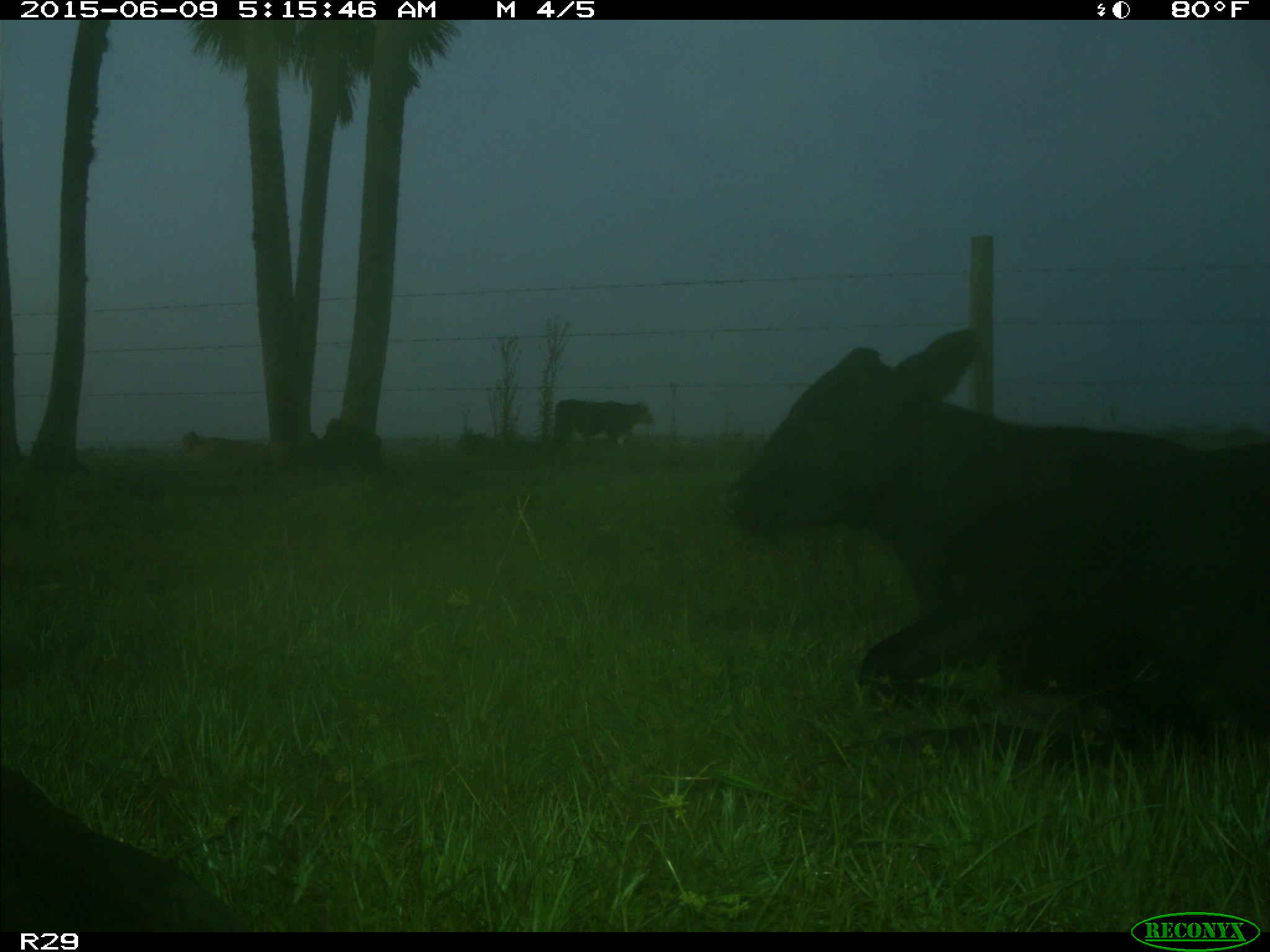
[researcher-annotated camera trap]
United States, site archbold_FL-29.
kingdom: Animalia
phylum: Chordata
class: Mammalia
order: Artiodactyla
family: Bovidae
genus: Bos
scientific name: Bos taurus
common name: domestic cow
Bos taurus (domestic cow).